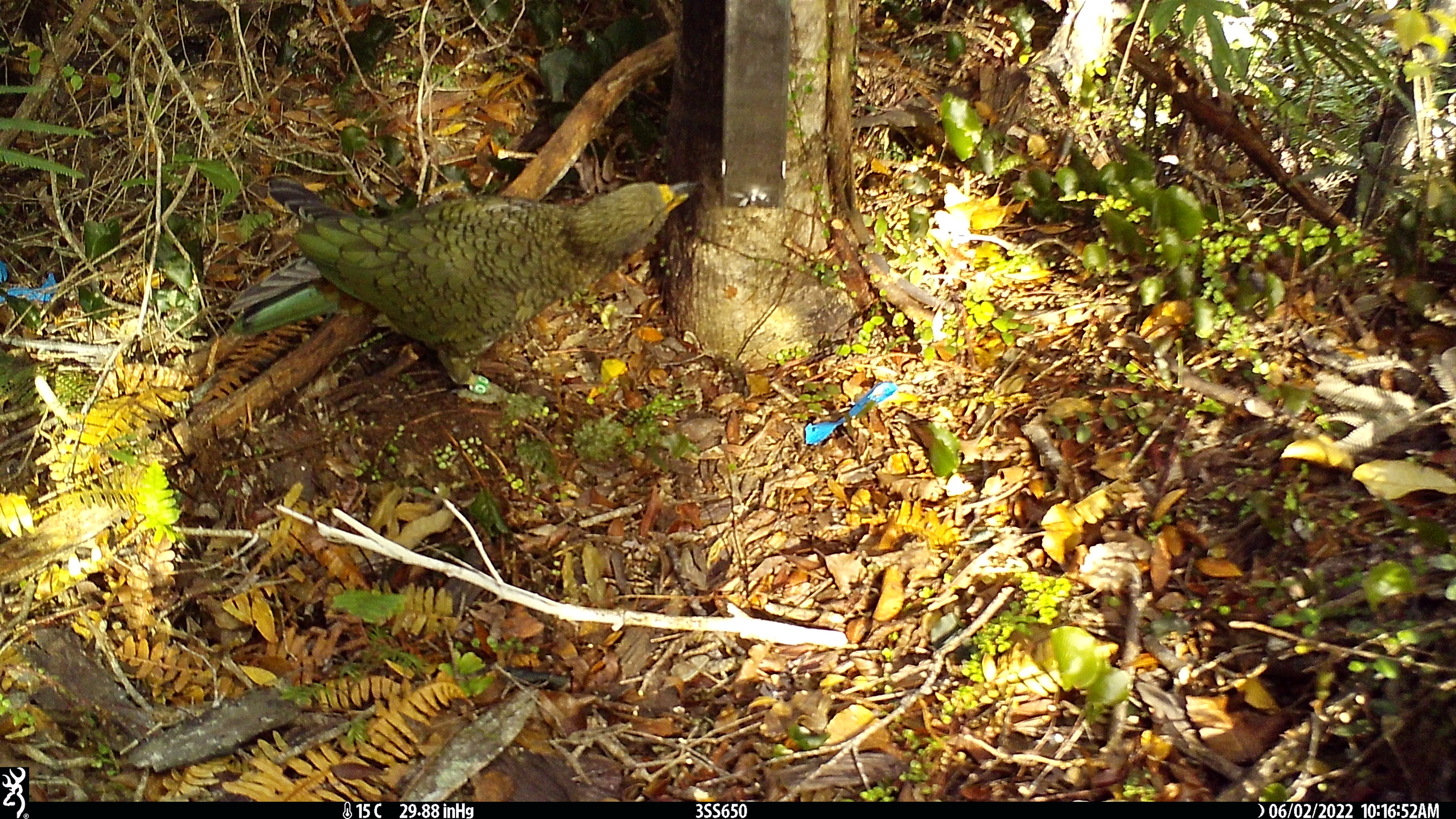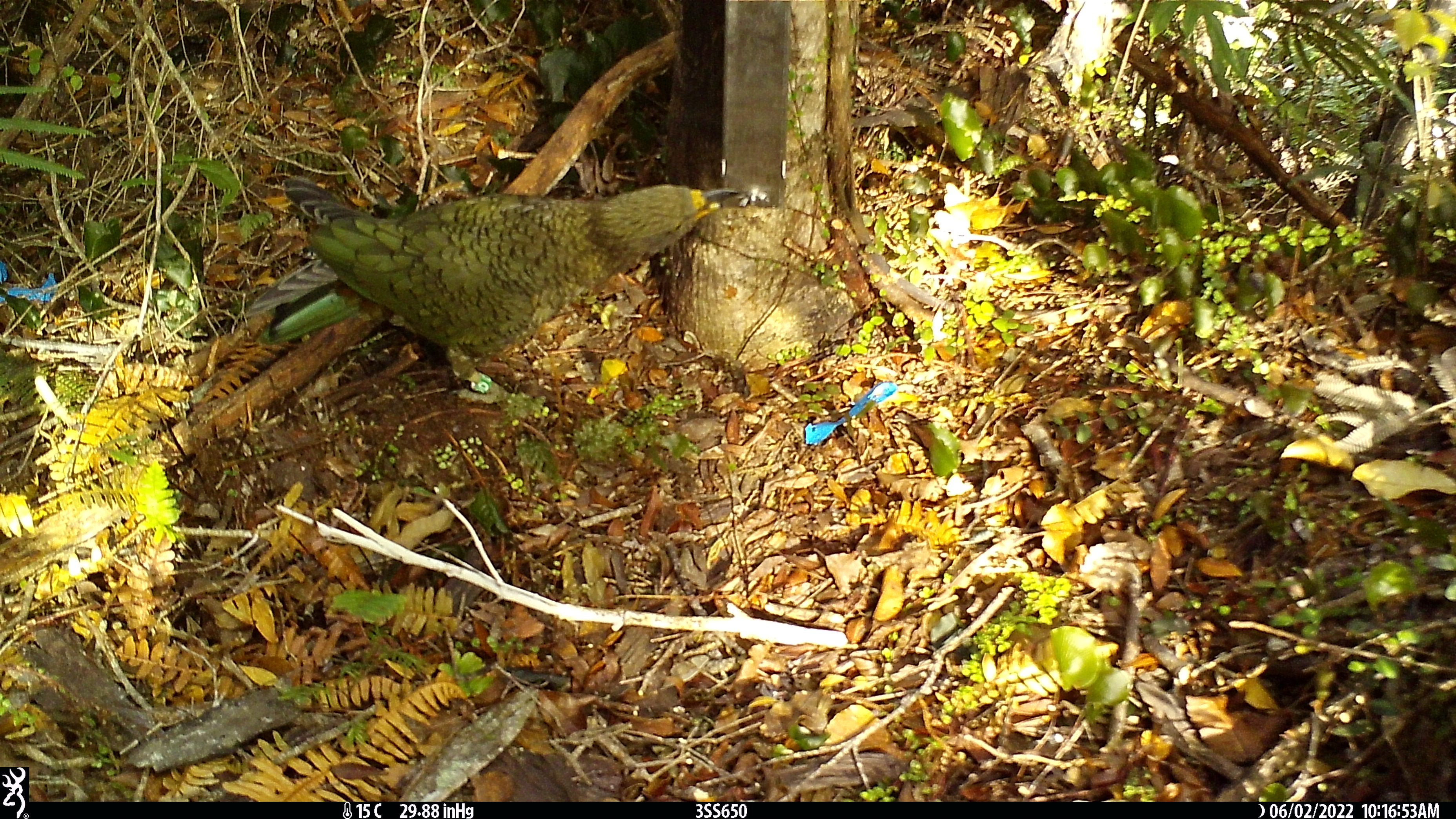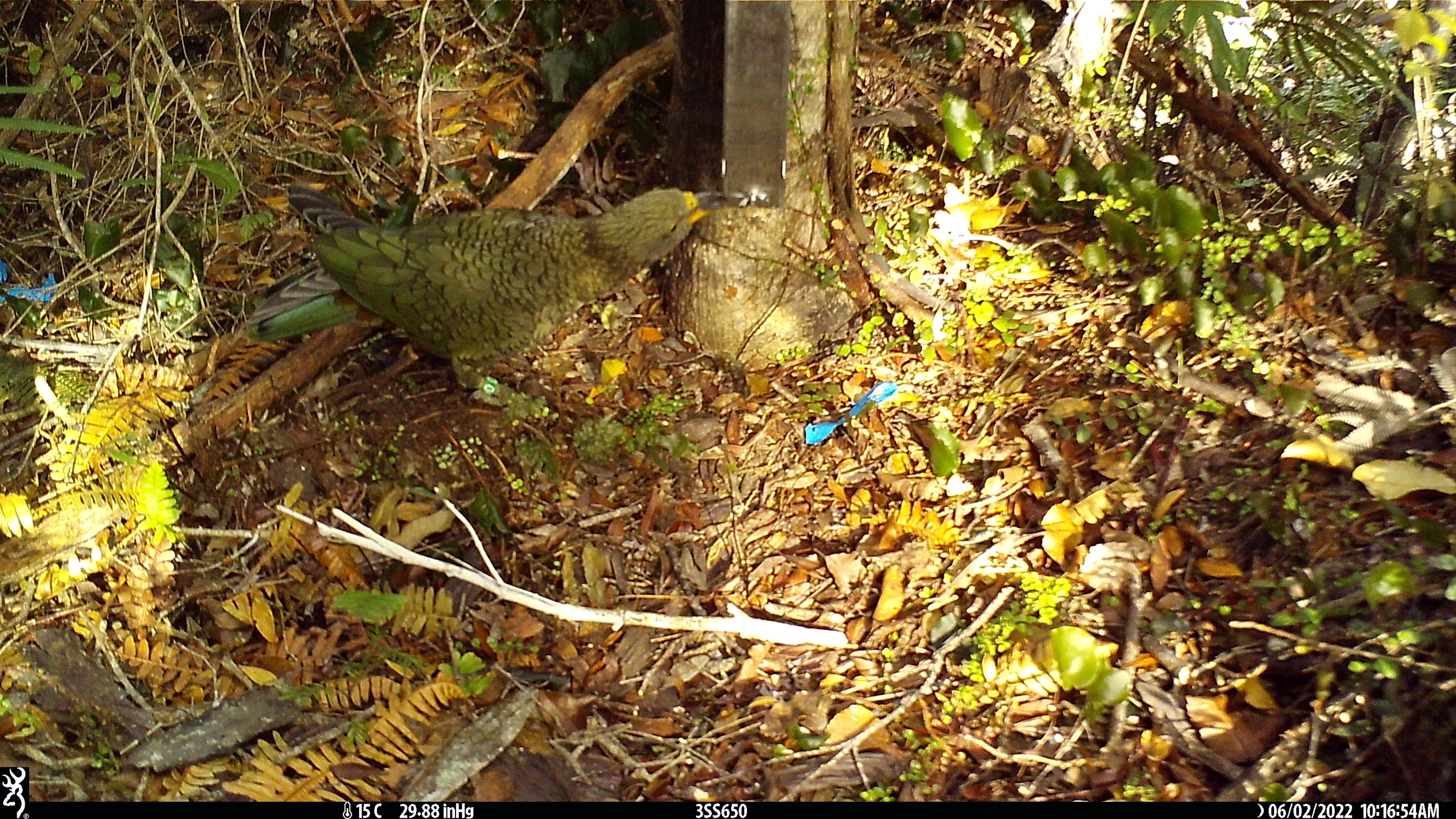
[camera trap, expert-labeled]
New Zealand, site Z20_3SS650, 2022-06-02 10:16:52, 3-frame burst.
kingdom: Animalia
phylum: Chordata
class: Aves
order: Psittaciformes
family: Strigopidae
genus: Nestor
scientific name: Nestor notabilis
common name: kea